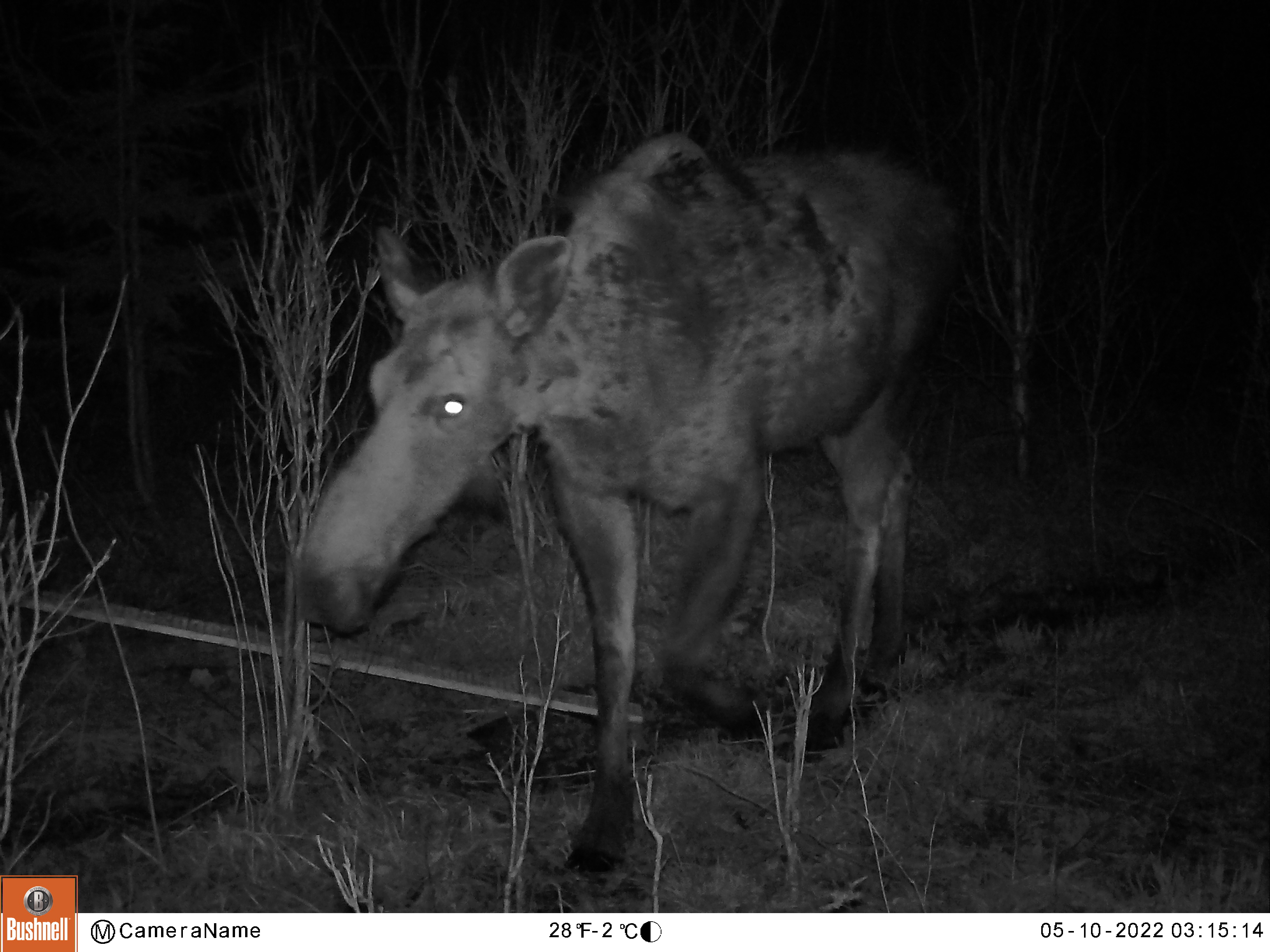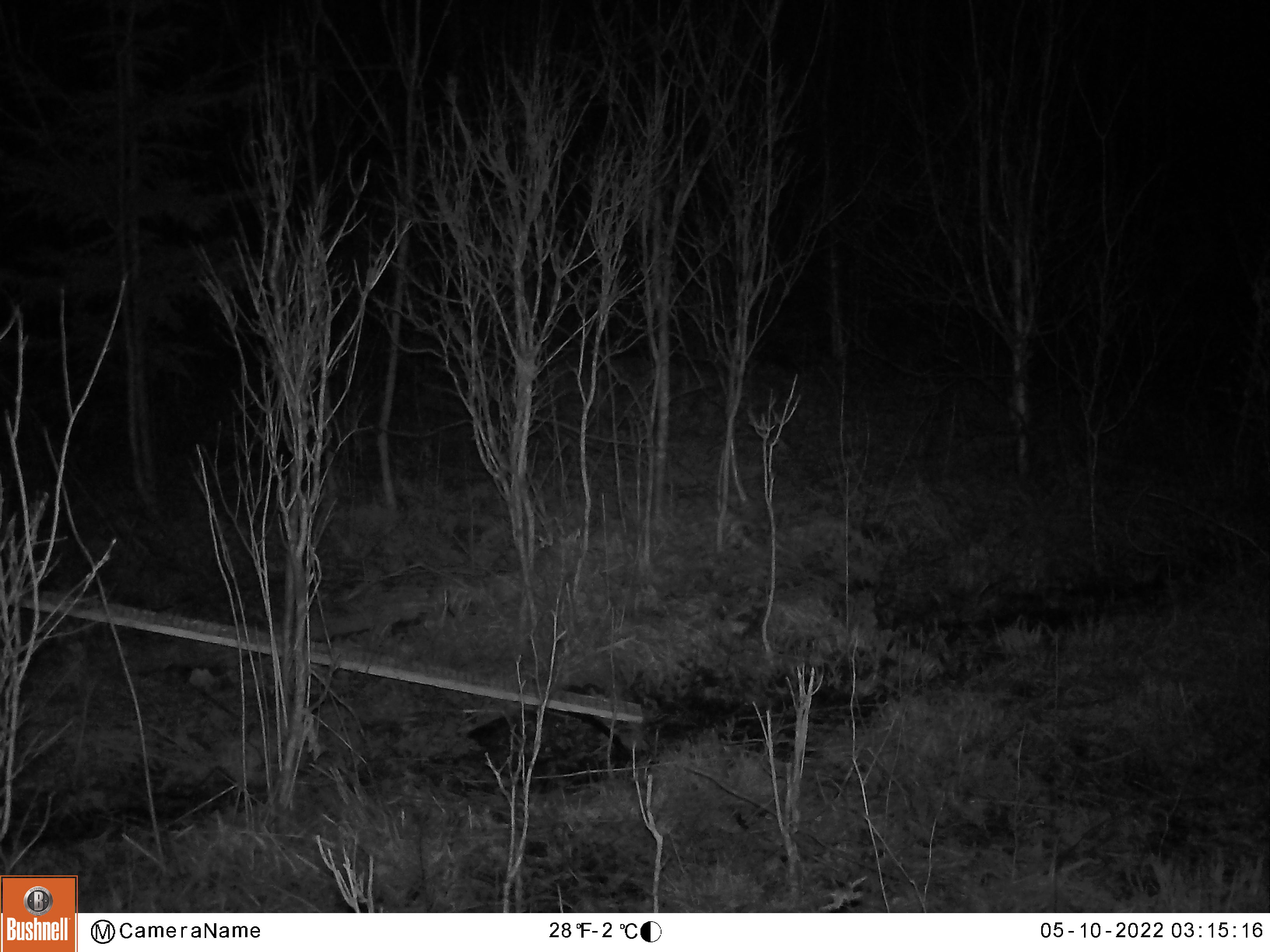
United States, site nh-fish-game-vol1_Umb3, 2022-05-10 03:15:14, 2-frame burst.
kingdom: Animalia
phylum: Chordata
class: Mammalia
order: Artiodactyla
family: Cervidae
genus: Alces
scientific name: Alces alces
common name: moose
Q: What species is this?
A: Moose (Alces alces).